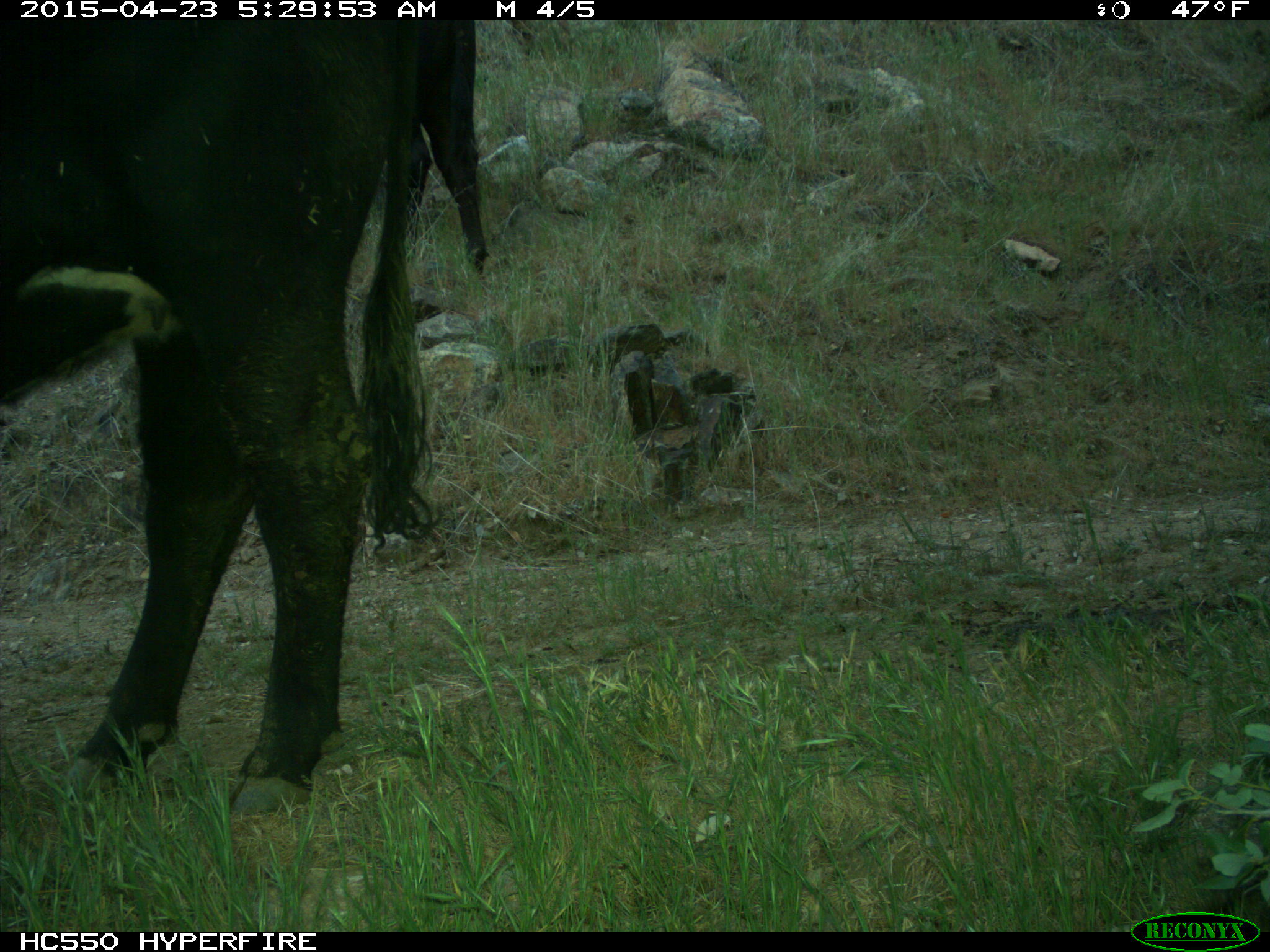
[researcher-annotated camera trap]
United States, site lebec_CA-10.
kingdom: Animalia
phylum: Chordata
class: Mammalia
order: Artiodactyla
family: Bovidae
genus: Bos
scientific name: Bos taurus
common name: domestic cow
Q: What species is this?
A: Bos taurus (domestic cow).